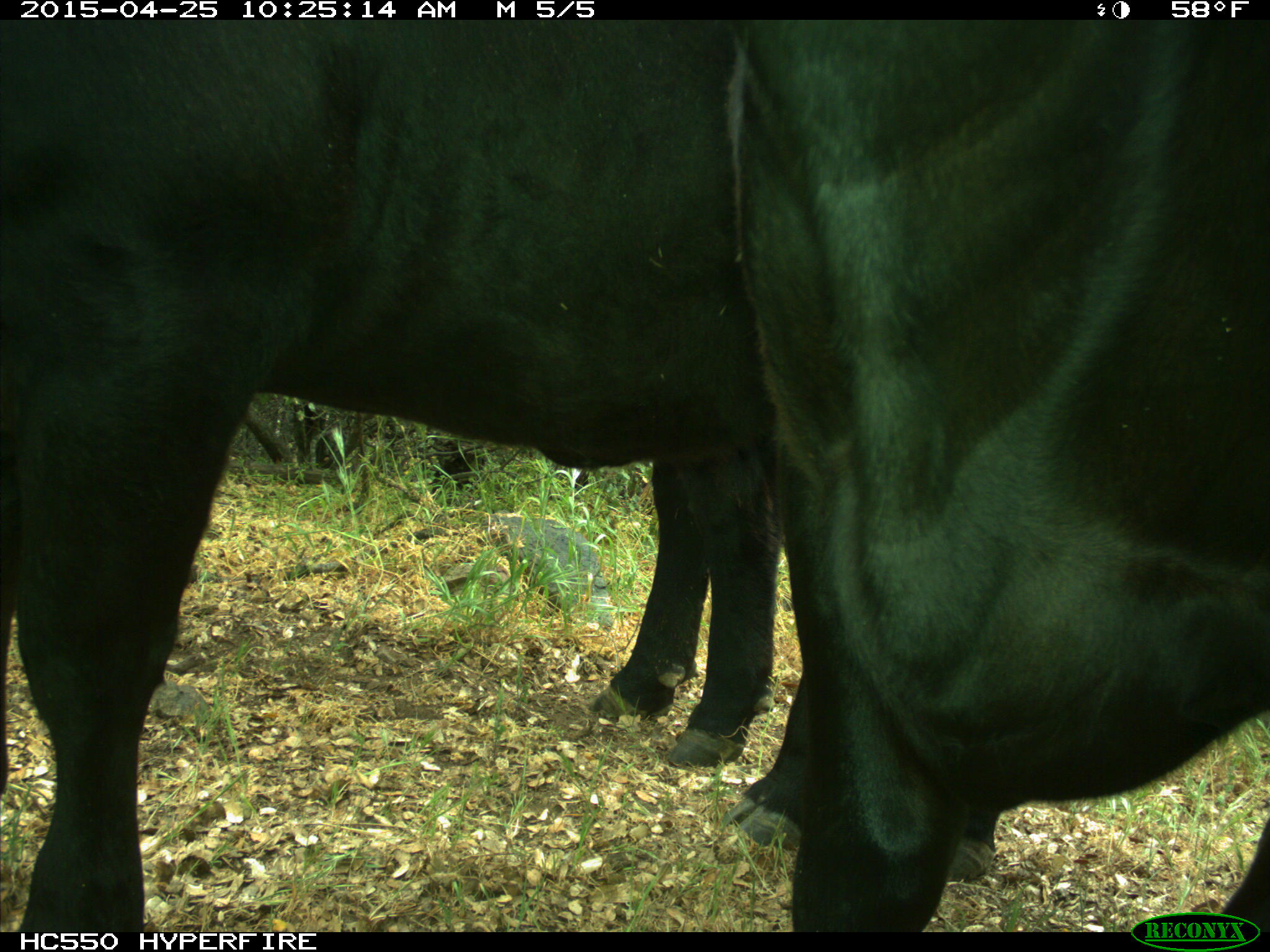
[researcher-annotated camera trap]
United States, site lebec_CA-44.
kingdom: Animalia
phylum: Chordata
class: Mammalia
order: Artiodactyla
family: Suidae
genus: Sus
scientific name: Sus scrofa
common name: wild boar